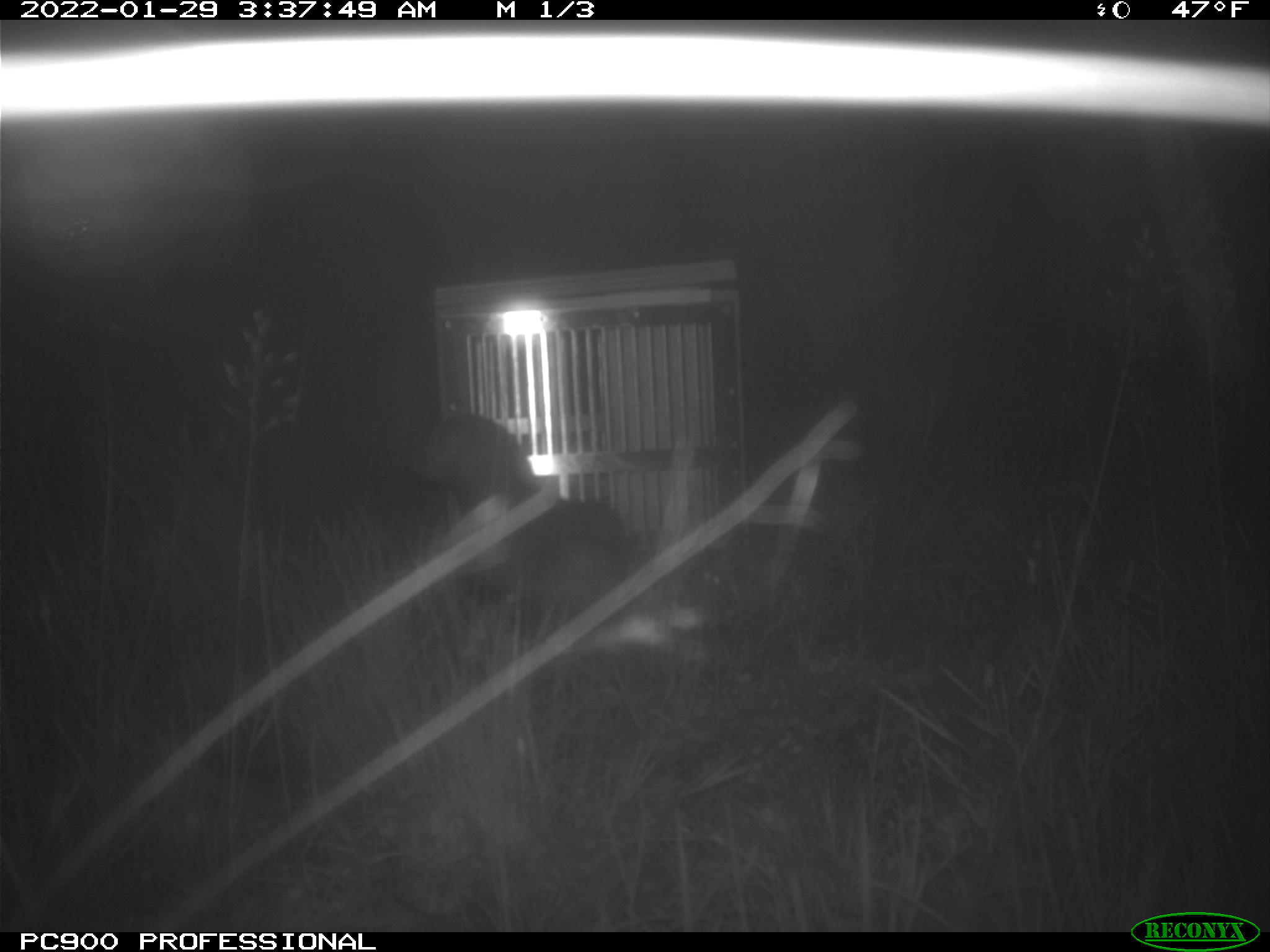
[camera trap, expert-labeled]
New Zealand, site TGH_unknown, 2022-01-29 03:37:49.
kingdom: Animalia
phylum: Chordata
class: Mammalia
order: Carnivora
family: Mustelidae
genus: Mustela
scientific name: Mustela furo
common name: ferret